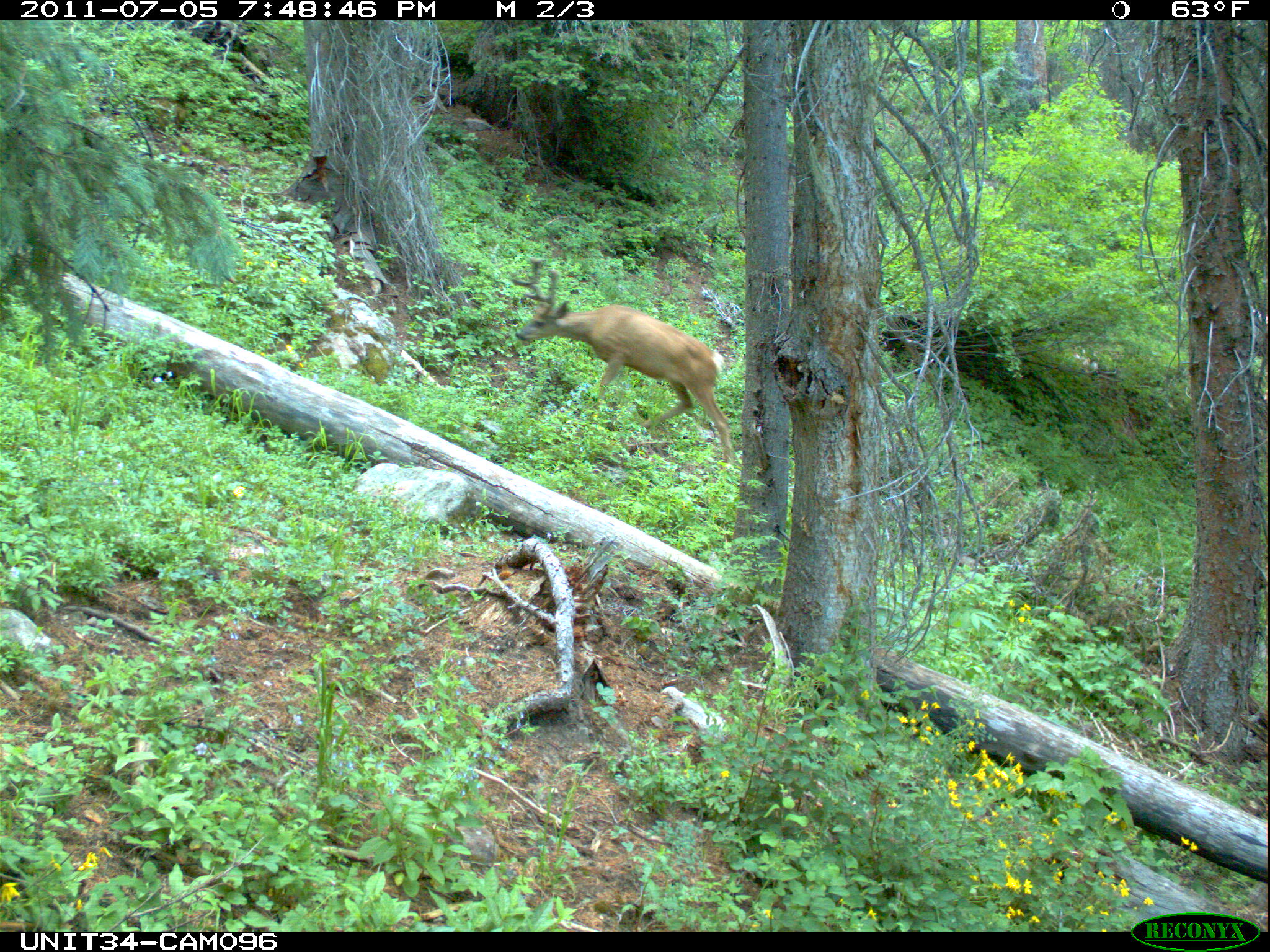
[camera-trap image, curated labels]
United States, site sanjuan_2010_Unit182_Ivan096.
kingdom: Animalia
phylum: Chordata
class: Mammalia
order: Artiodactyla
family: Cervidae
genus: Odocoileus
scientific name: Odocoileus hemionus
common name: mule deer